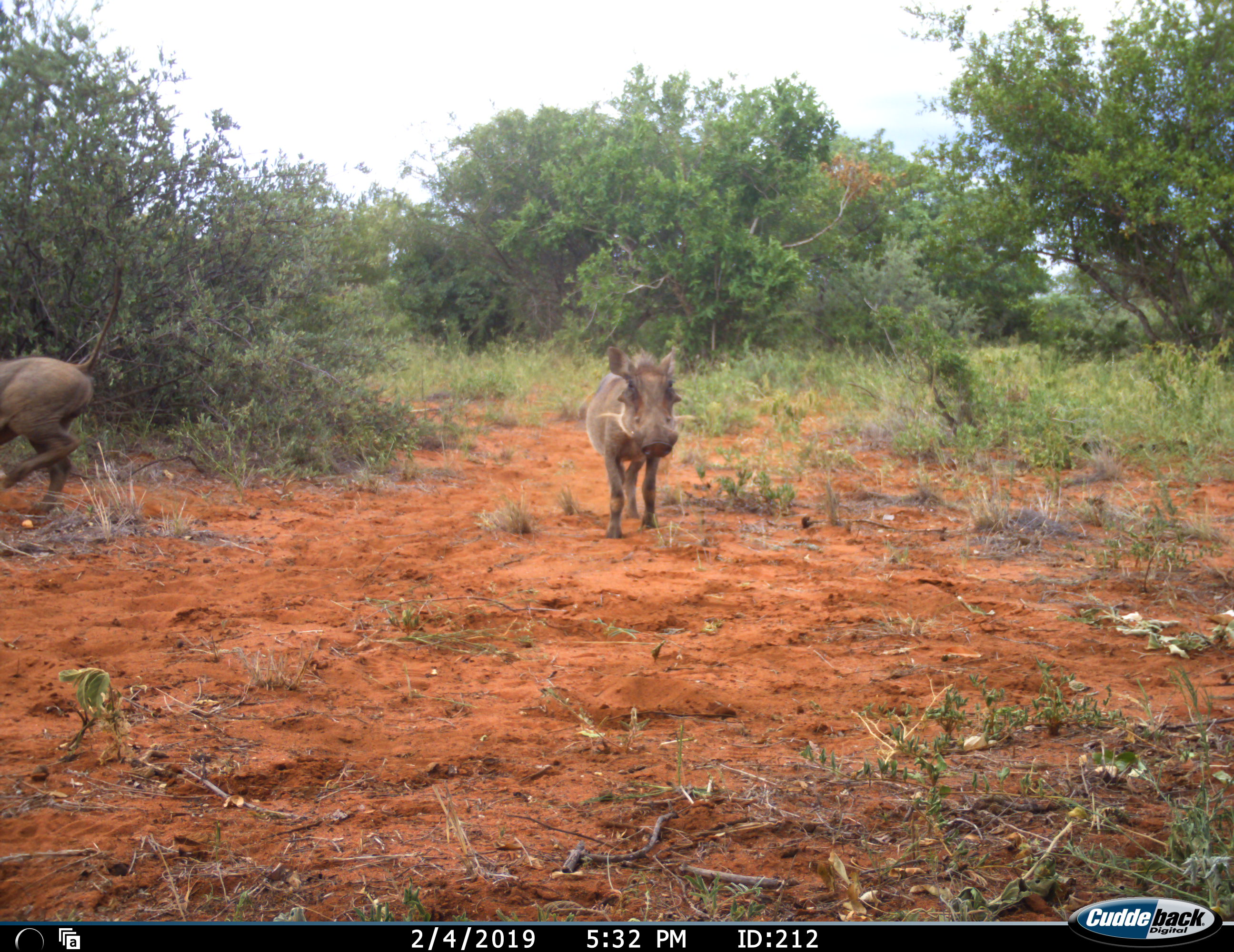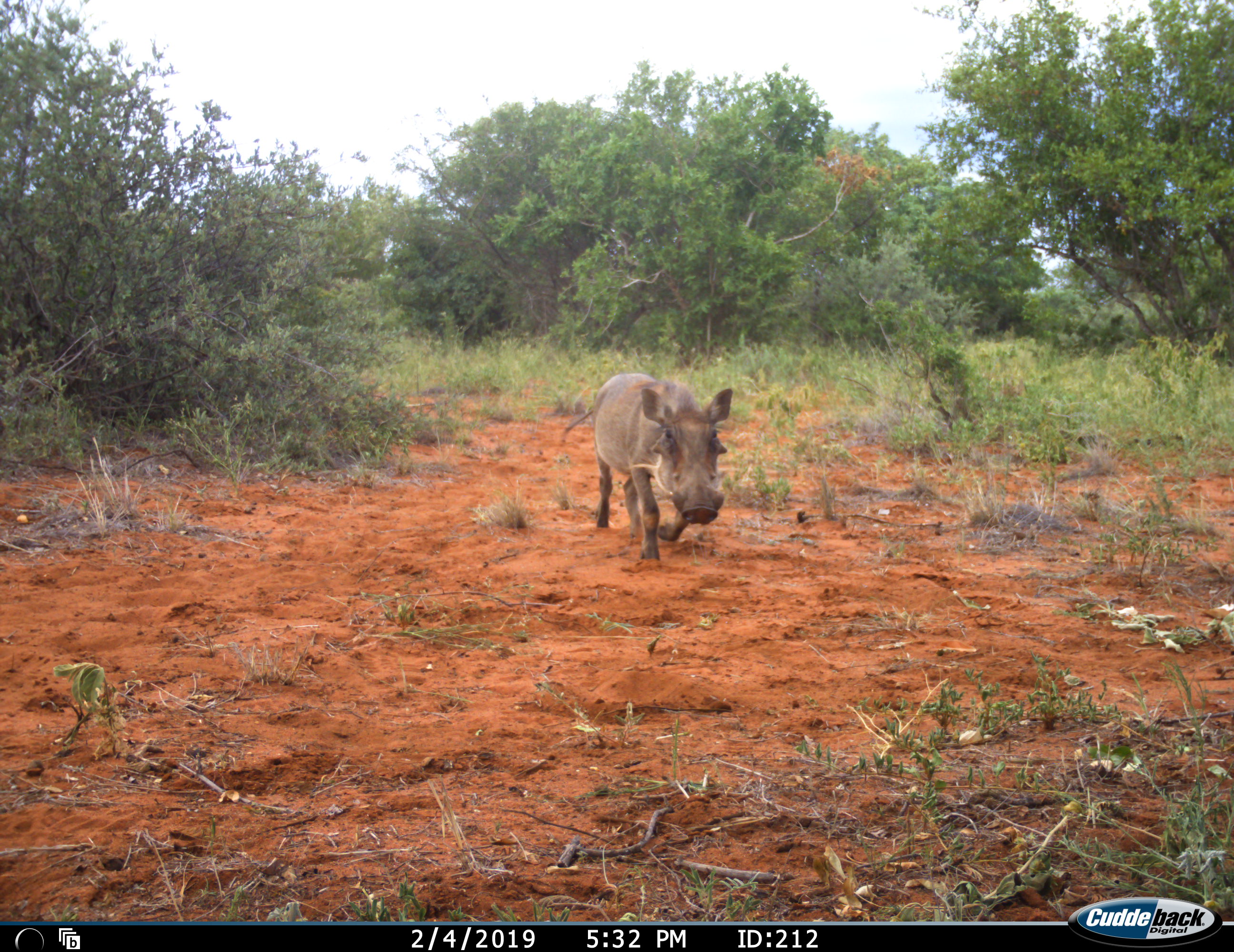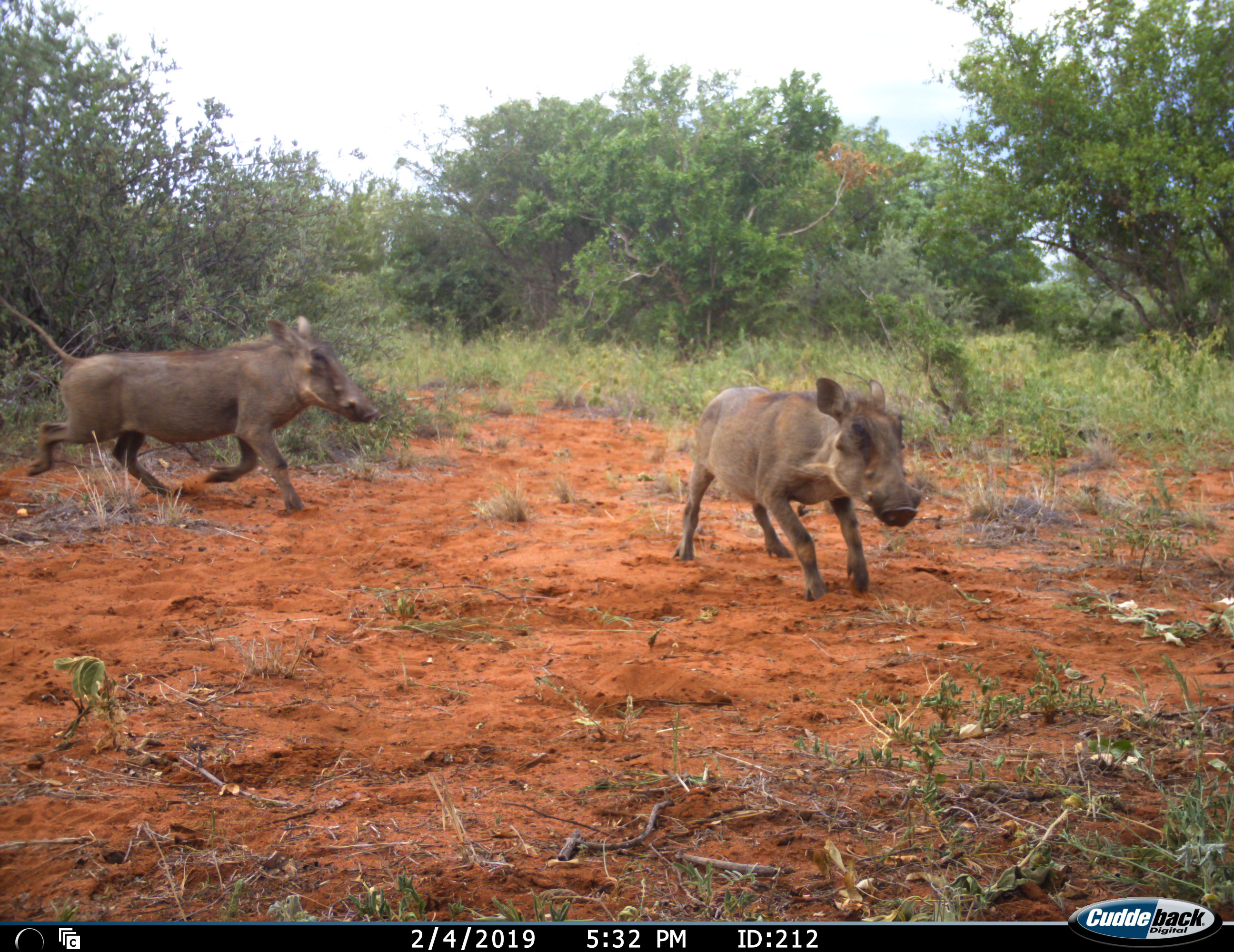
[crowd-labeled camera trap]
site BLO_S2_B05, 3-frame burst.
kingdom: Animalia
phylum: Chordata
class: Mammalia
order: Artiodactyla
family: Suidae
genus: Phacochoerus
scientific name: Phacochoerus africanus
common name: warthog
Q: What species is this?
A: Warthog (Phacochoerus africanus).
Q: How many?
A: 2.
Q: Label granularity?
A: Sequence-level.